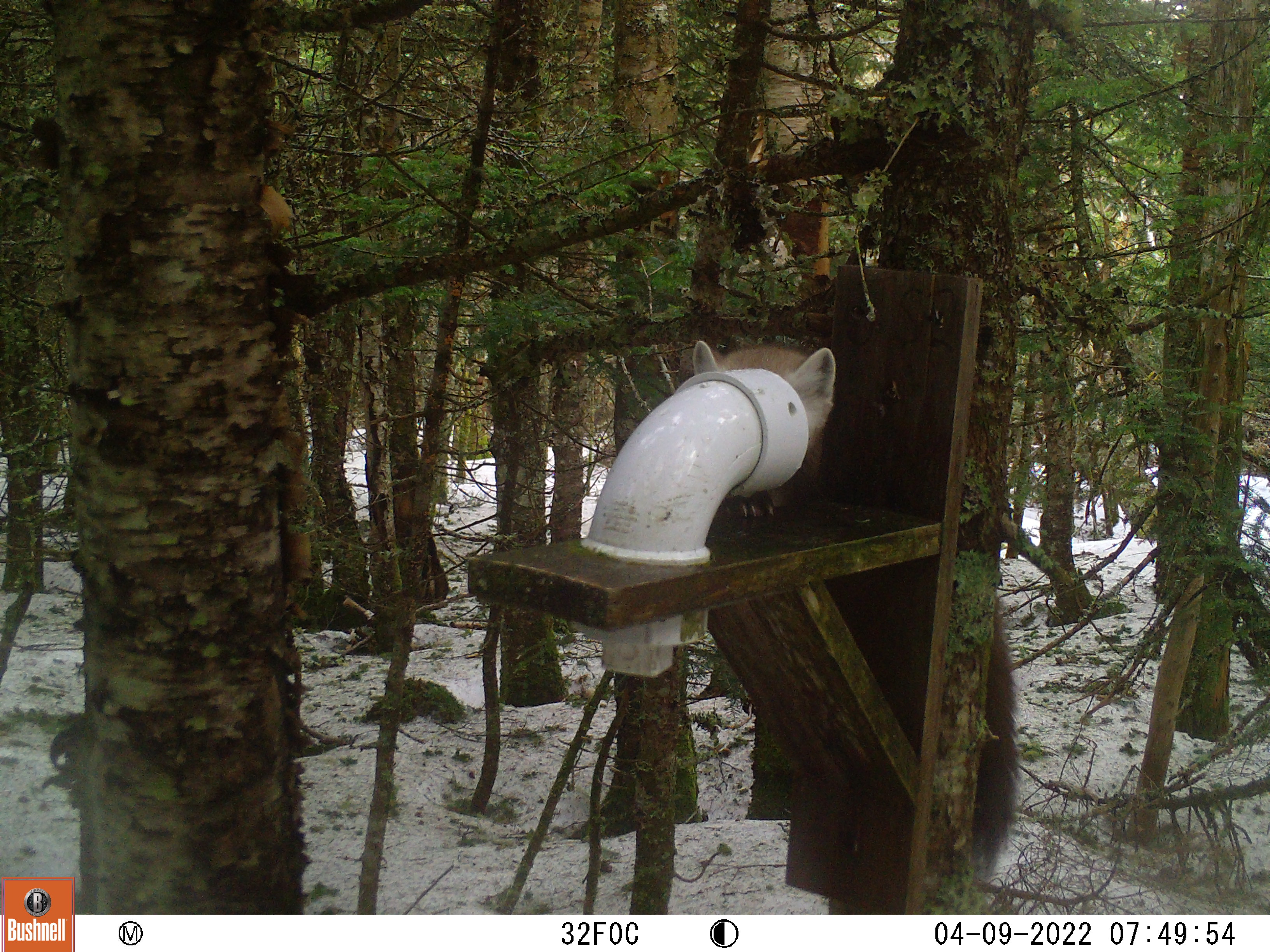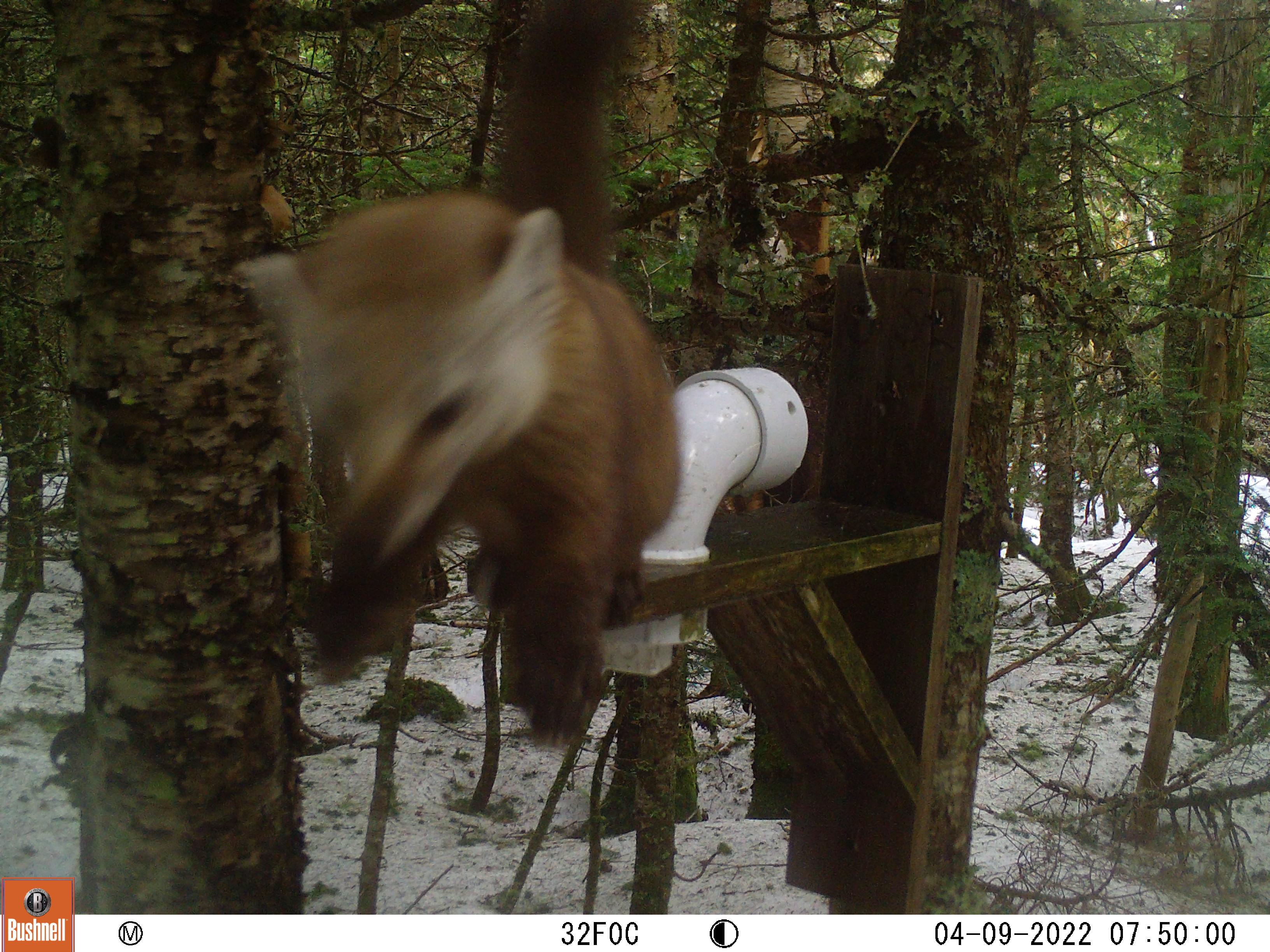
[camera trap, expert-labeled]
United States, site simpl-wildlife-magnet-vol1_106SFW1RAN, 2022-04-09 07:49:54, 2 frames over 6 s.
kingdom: Animalia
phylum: Chordata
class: Mammalia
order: Carnivora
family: Mustelidae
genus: Martes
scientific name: Martes americana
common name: american marten